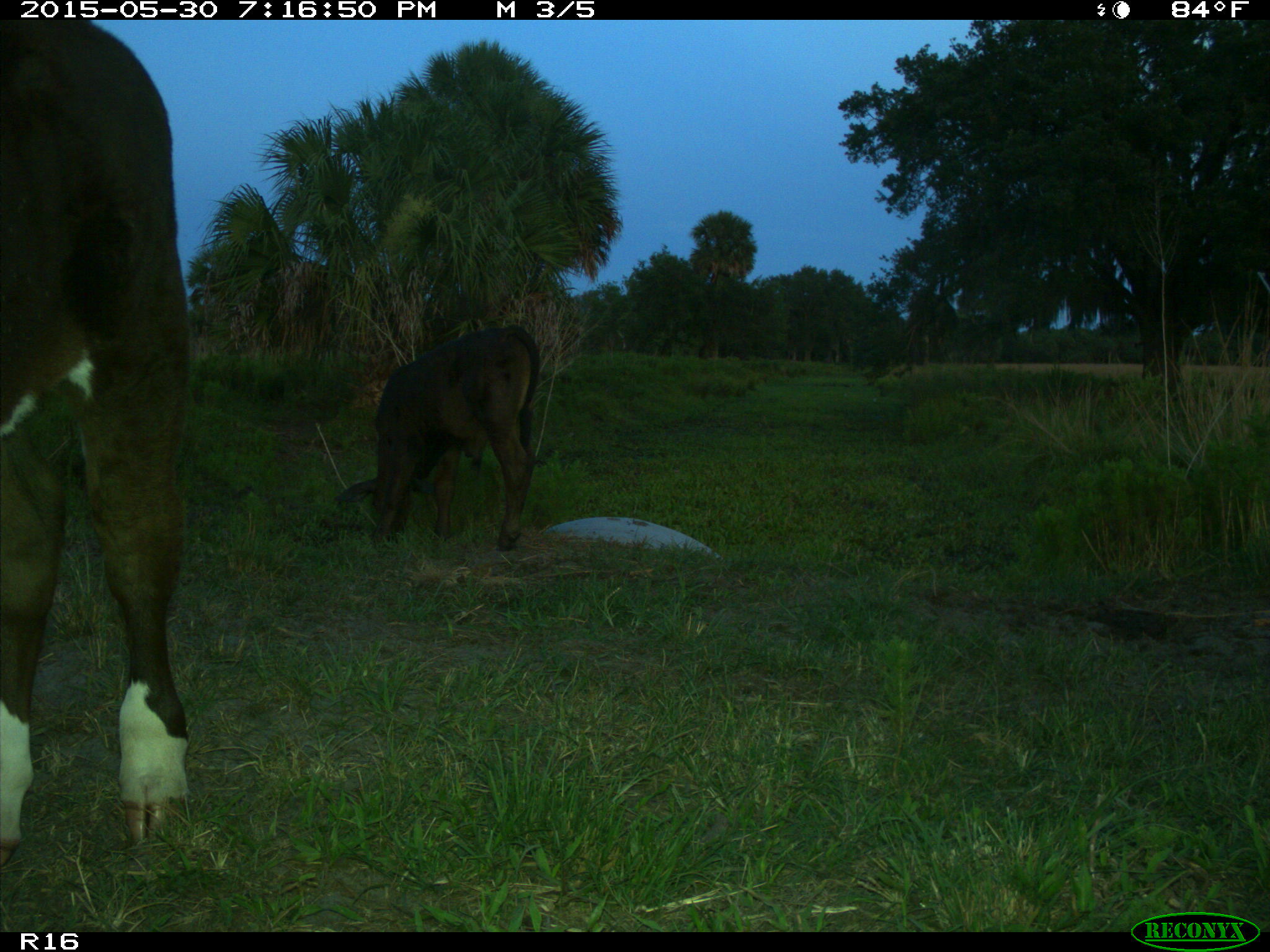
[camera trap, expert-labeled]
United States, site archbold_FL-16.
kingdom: Animalia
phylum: Chordata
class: Mammalia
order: Artiodactyla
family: Bovidae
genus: Bos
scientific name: Bos taurus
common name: domestic cow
Bos taurus (domestic cow).